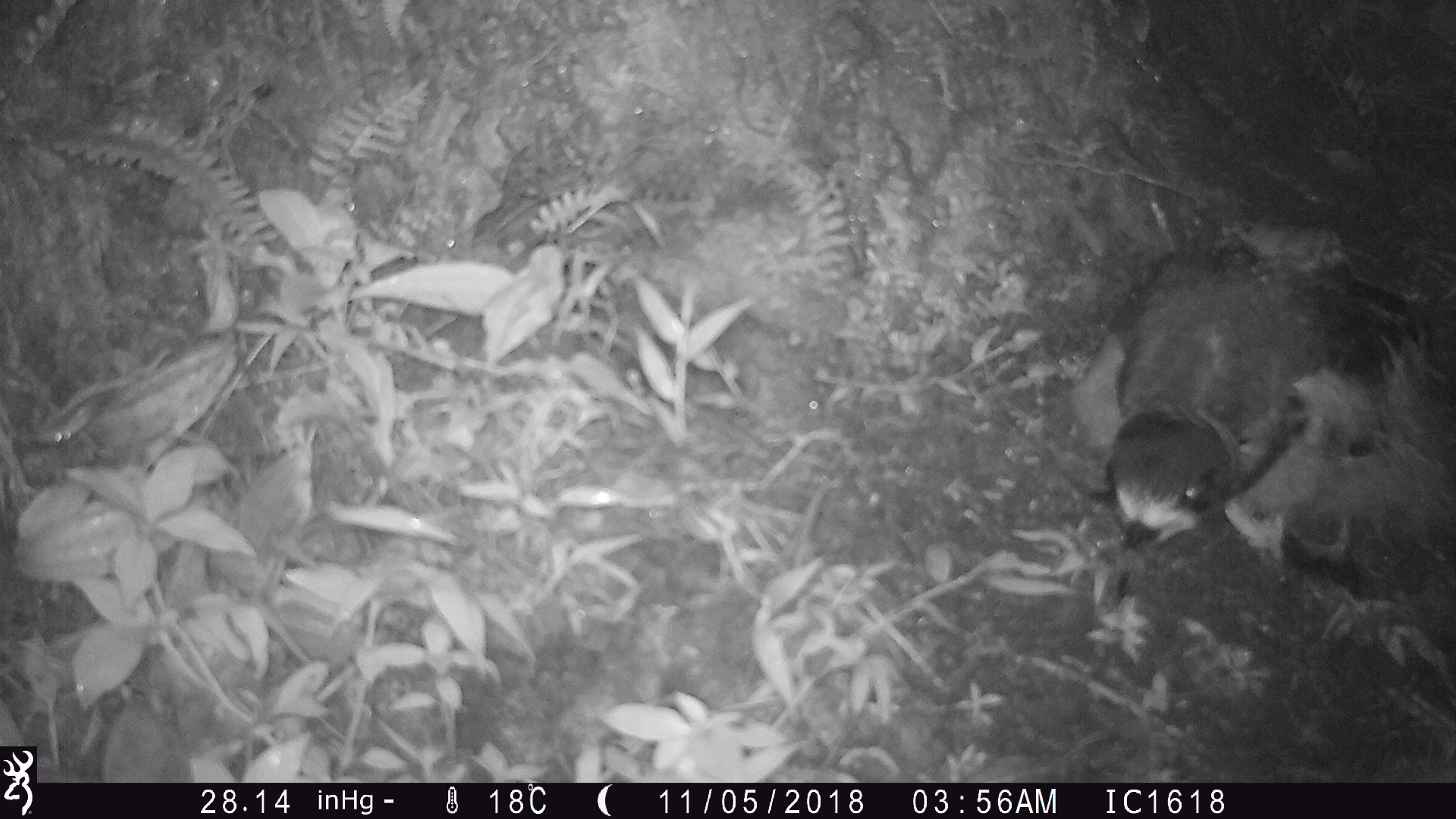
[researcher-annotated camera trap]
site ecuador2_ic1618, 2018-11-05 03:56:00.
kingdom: Animalia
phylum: Chordata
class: Aves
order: Procellariiformes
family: Procellariidae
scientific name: Procellariidae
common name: petrel chick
Petrel chick (Procellariidae).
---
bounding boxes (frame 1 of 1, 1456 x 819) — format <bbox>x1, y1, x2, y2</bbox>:
petrel chick: <bbox>1084, 243, 1452, 577</bbox>